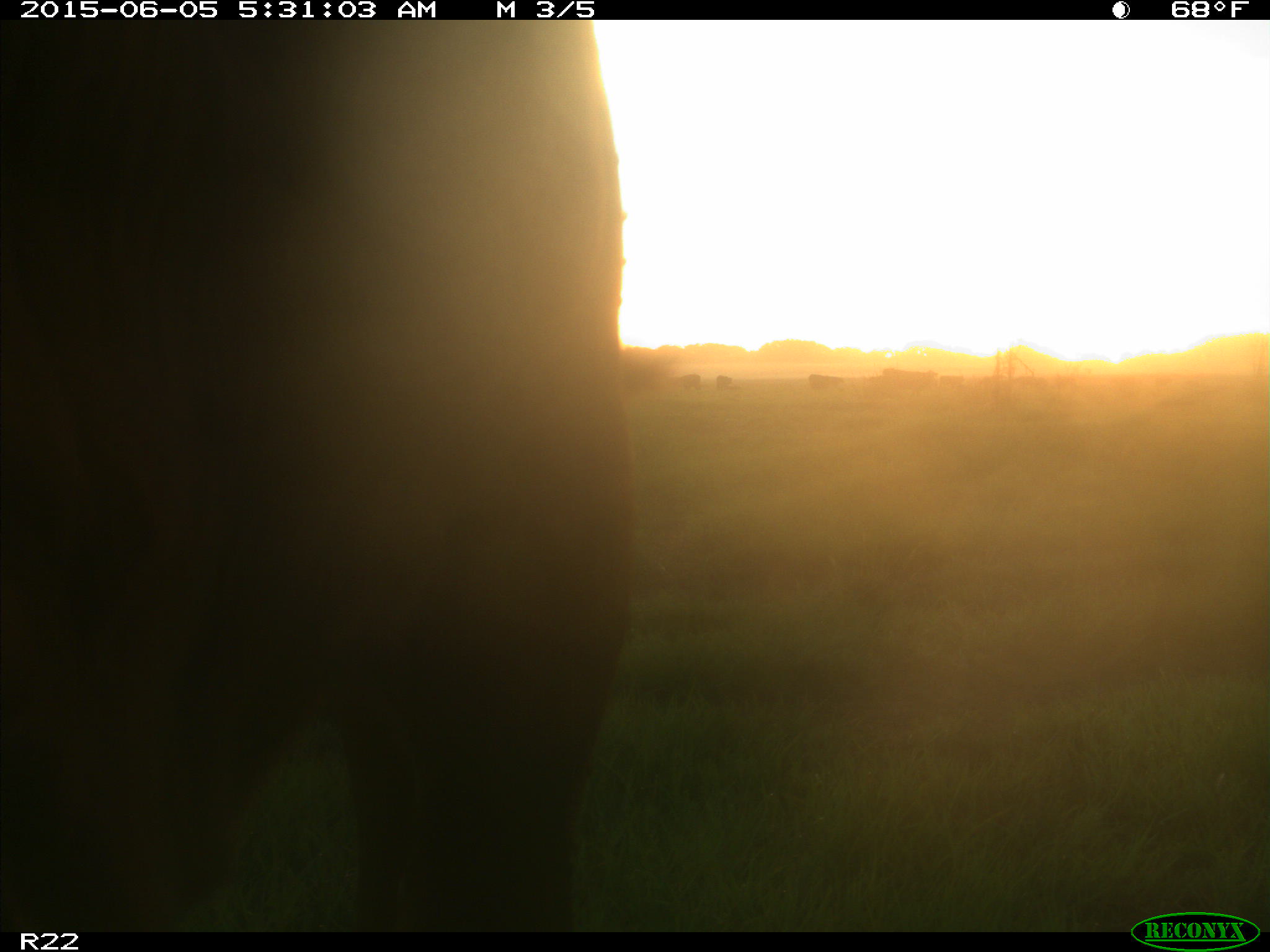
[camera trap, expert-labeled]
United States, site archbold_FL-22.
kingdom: Animalia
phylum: Chordata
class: Mammalia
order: Artiodactyla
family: Bovidae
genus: Bos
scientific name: Bos taurus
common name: domestic cow